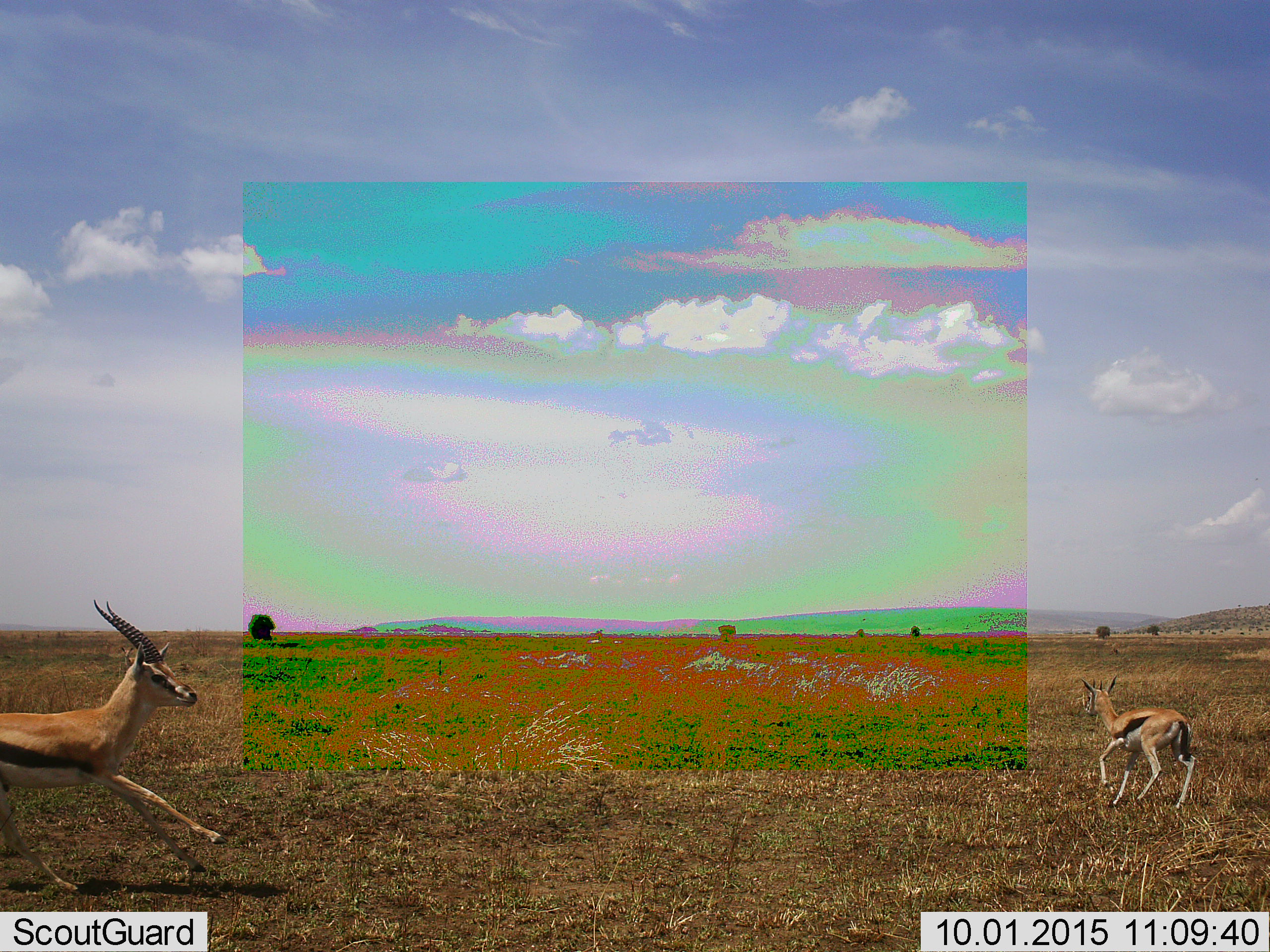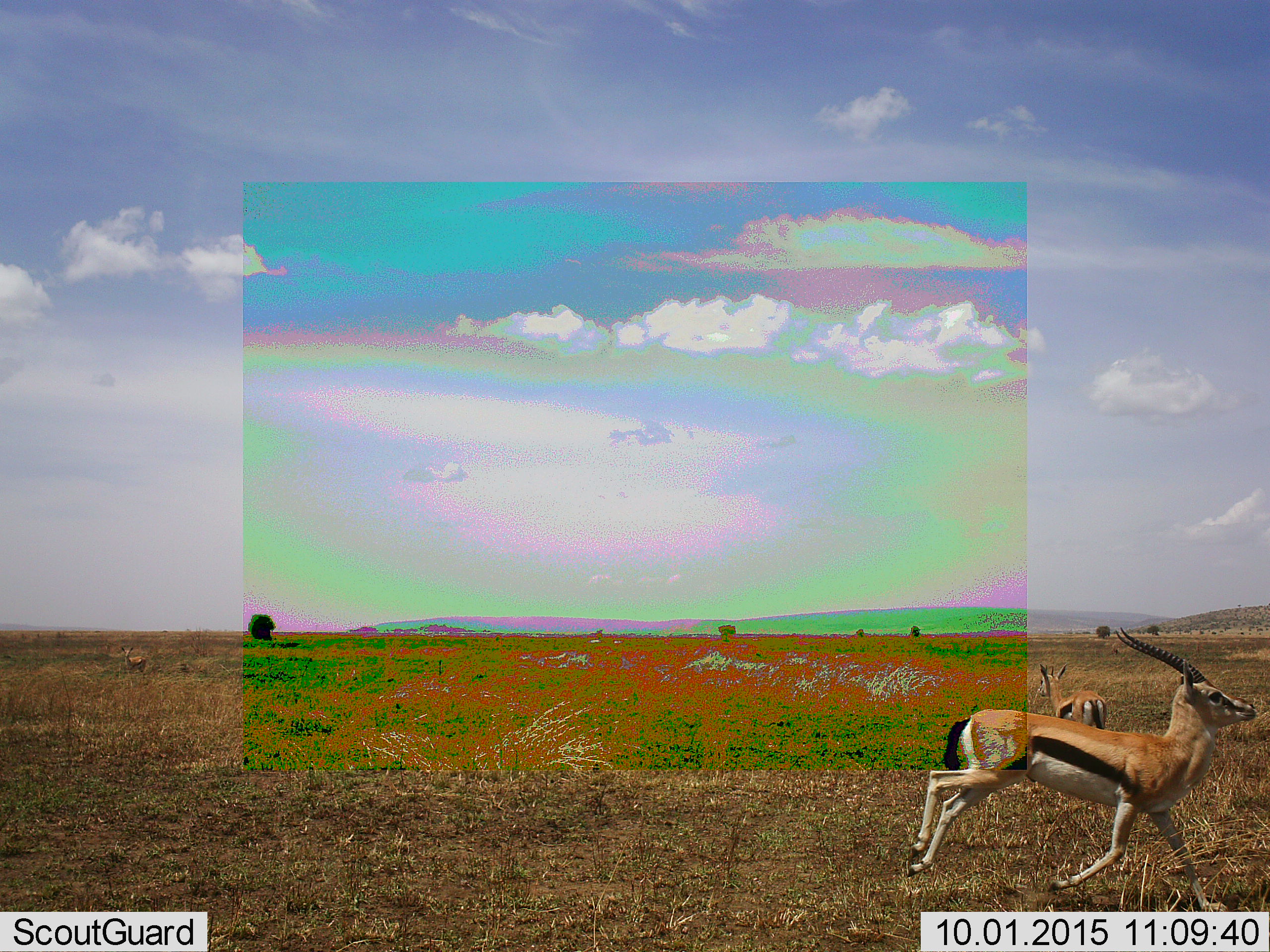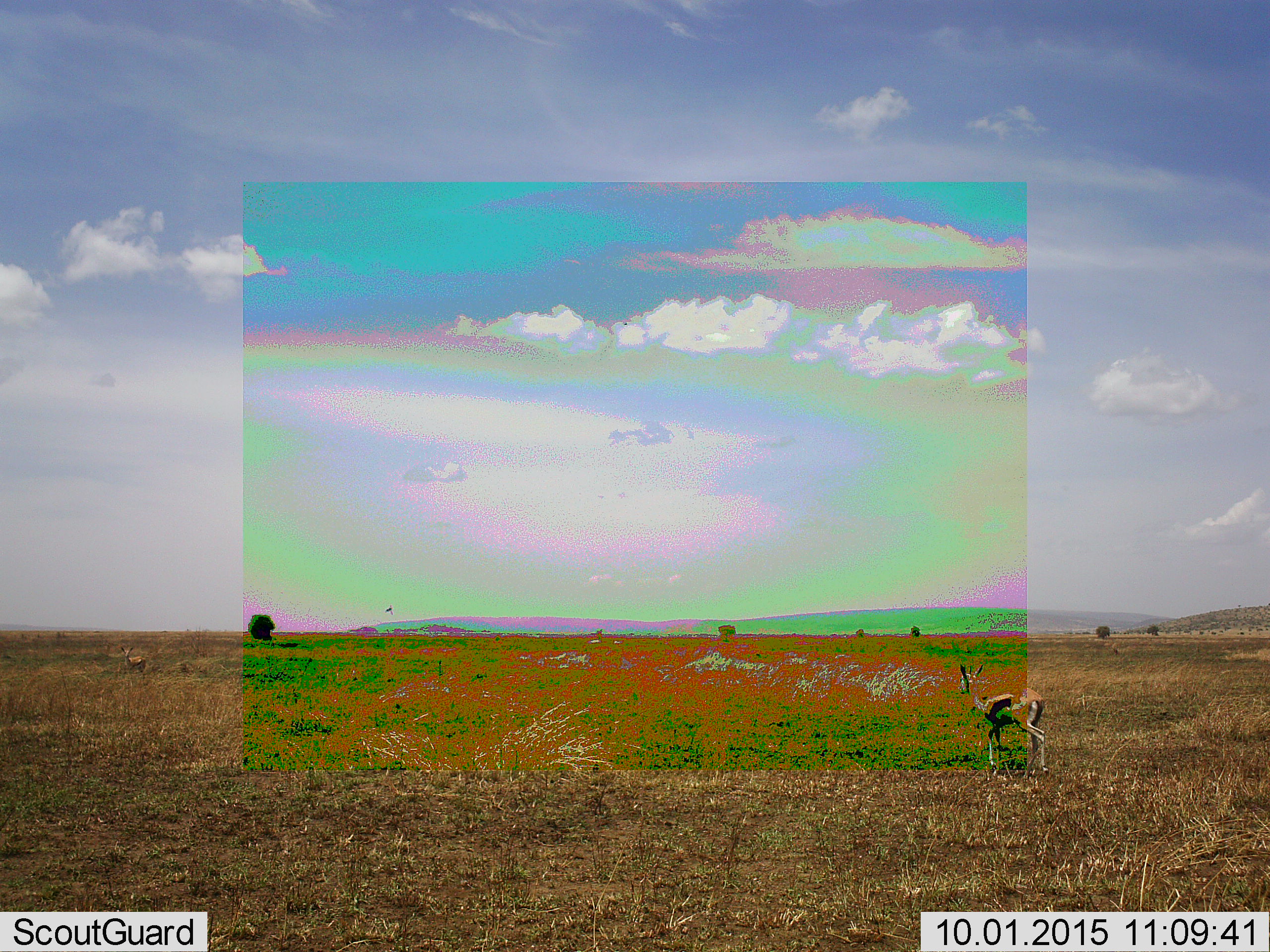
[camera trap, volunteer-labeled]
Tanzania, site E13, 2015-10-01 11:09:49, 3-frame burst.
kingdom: Animalia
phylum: Chordata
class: Mammalia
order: Artiodactyla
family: Bovidae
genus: Eudorcas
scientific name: Eudorcas thomsonii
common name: thomson's gazelle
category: gazellethomsons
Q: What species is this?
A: Gazellethomsons (thomson's gazelle) (Eudorcas thomsonii).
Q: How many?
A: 3.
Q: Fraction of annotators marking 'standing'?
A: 47%.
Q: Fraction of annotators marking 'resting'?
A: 6%.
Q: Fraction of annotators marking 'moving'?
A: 100%.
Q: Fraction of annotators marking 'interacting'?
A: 6%.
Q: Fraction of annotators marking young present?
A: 29%.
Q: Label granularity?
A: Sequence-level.